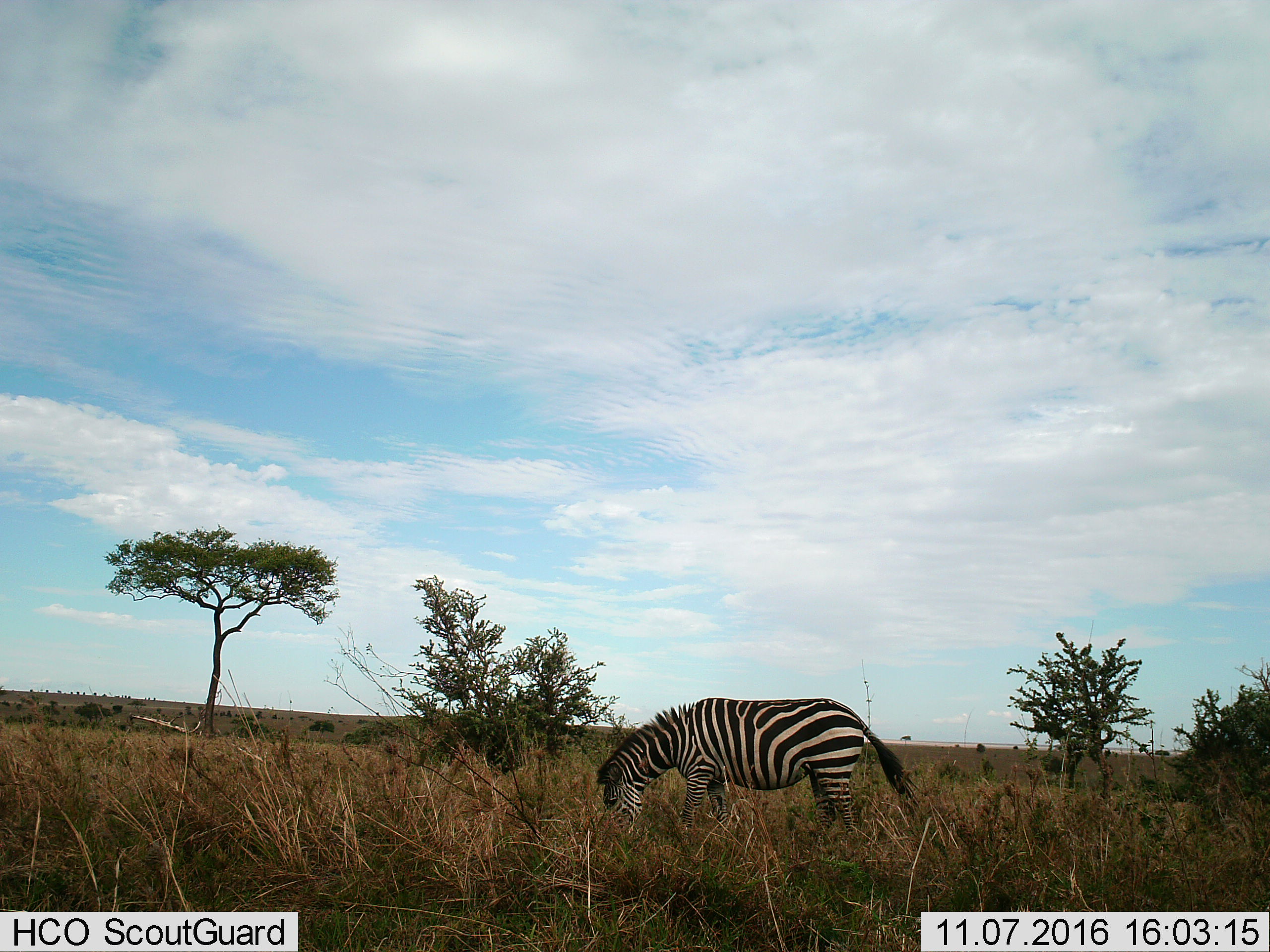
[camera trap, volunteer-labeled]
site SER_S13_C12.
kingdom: Animalia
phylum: Chordata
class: Mammalia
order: Perissodactyla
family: Equidae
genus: Equus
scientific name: Equus quagga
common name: plains zebra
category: zebraplains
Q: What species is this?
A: Zebraplains (plains zebra) (Equus quagga).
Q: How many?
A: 1.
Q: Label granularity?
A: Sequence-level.